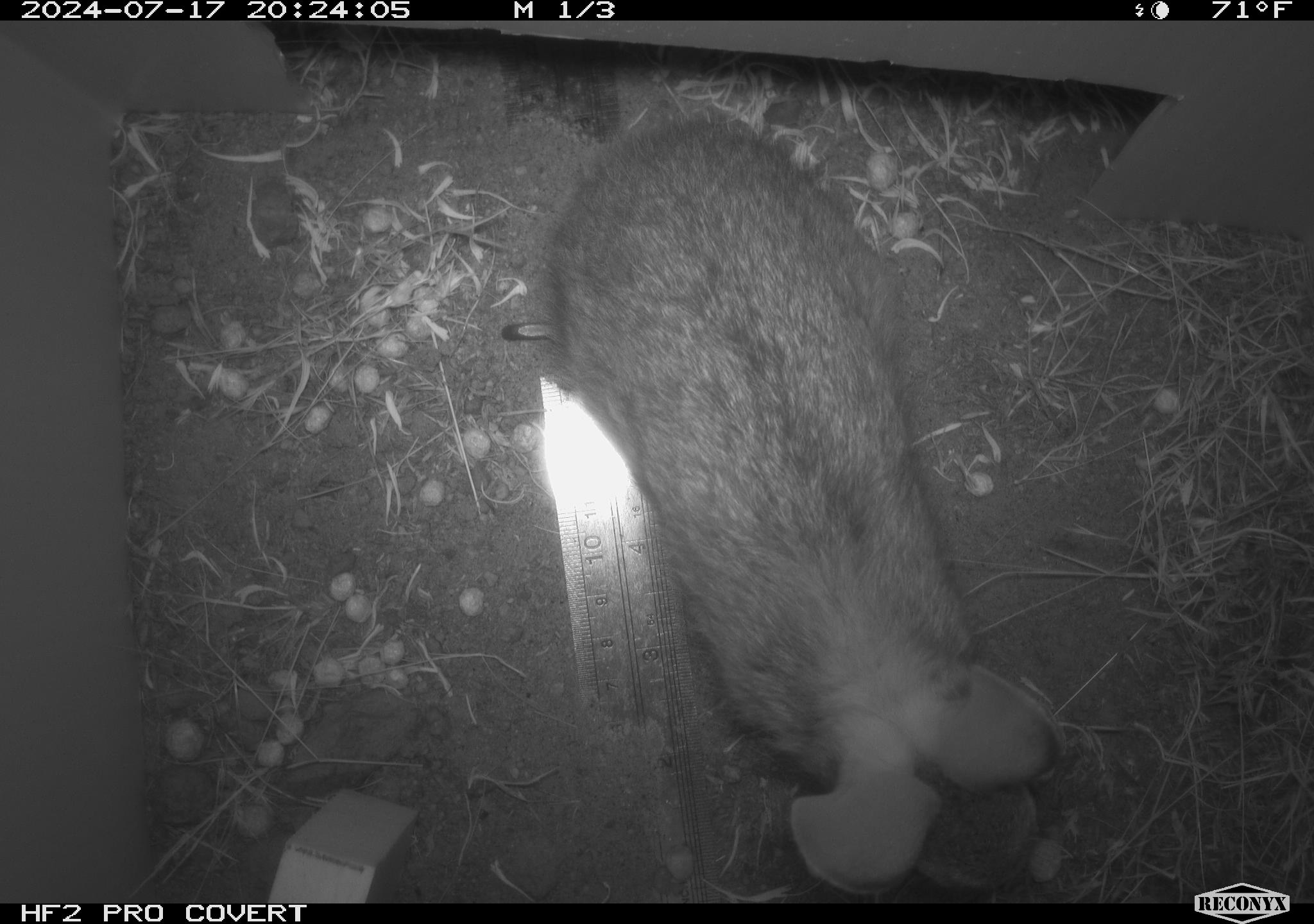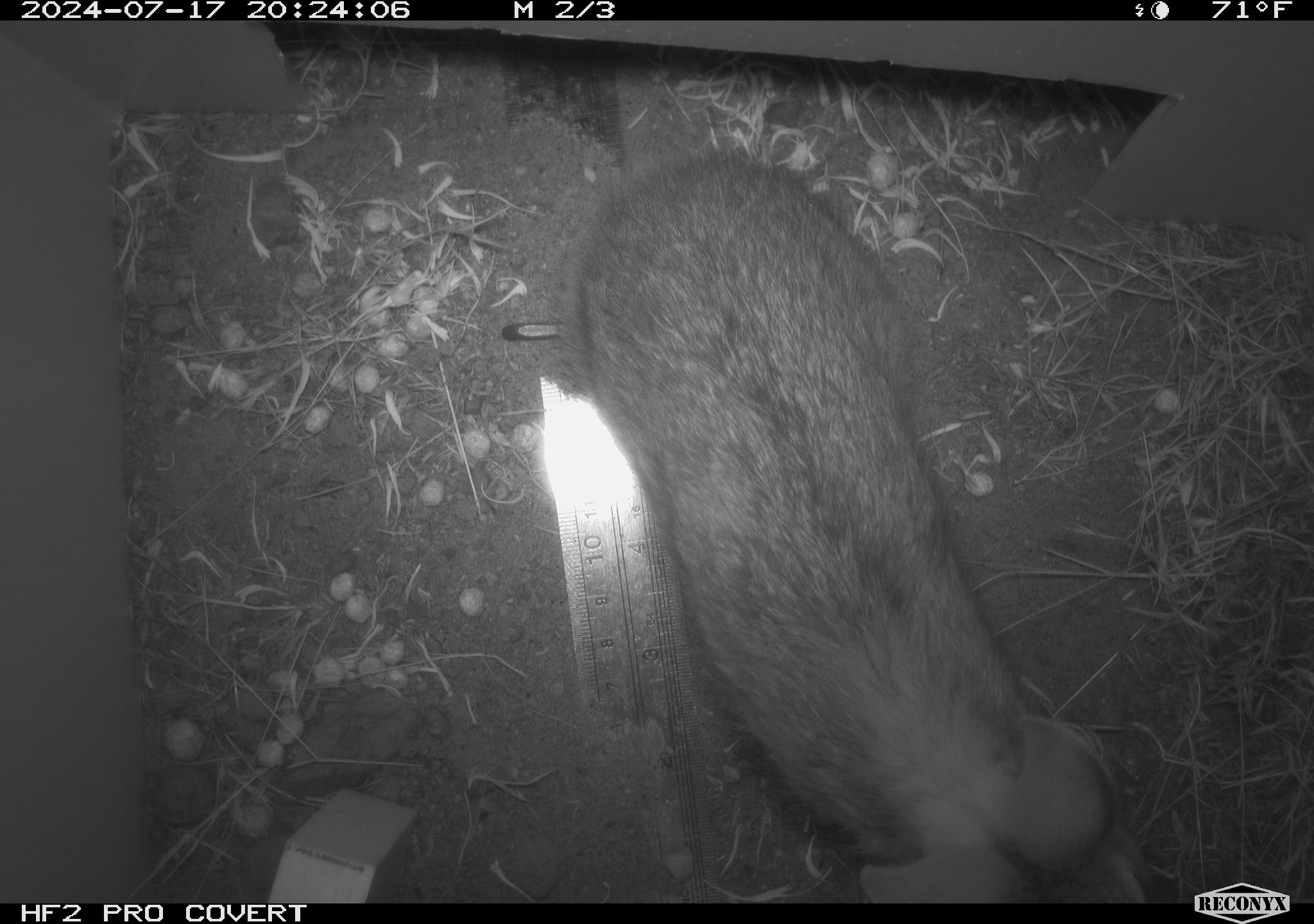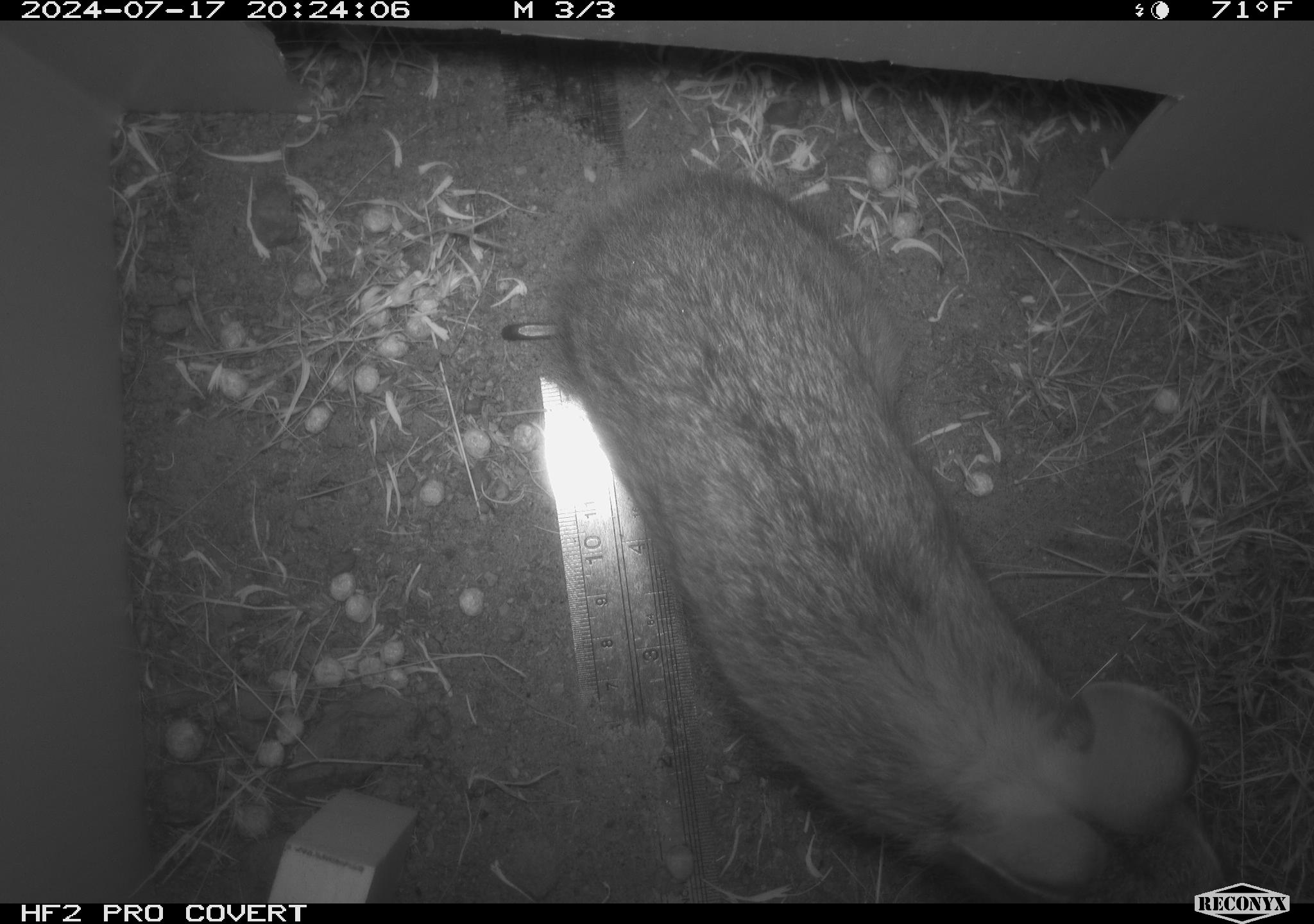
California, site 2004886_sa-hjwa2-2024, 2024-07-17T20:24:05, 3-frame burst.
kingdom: Animalia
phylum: Chordata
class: Mammalia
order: Lagomorpha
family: Leporidae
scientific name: Leporidae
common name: rabbit or hare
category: rabbit and hare family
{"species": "rabbit and hare family (rabbit or hare) (Leporidae)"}